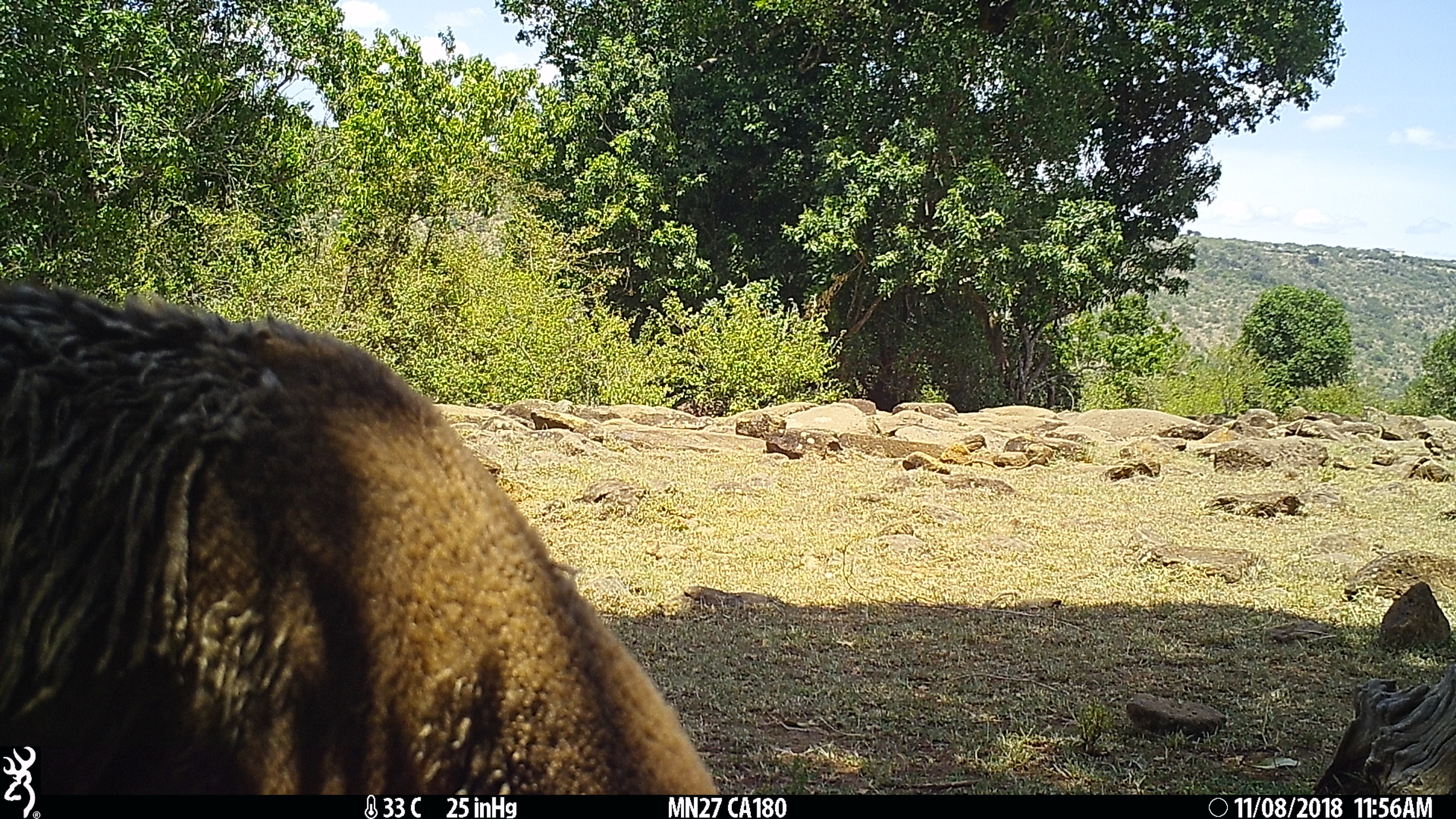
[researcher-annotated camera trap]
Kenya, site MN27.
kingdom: Animalia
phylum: Chordata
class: Mammalia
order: Artiodactyla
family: Bovidae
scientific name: Bovidae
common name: sheep or goat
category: shoat